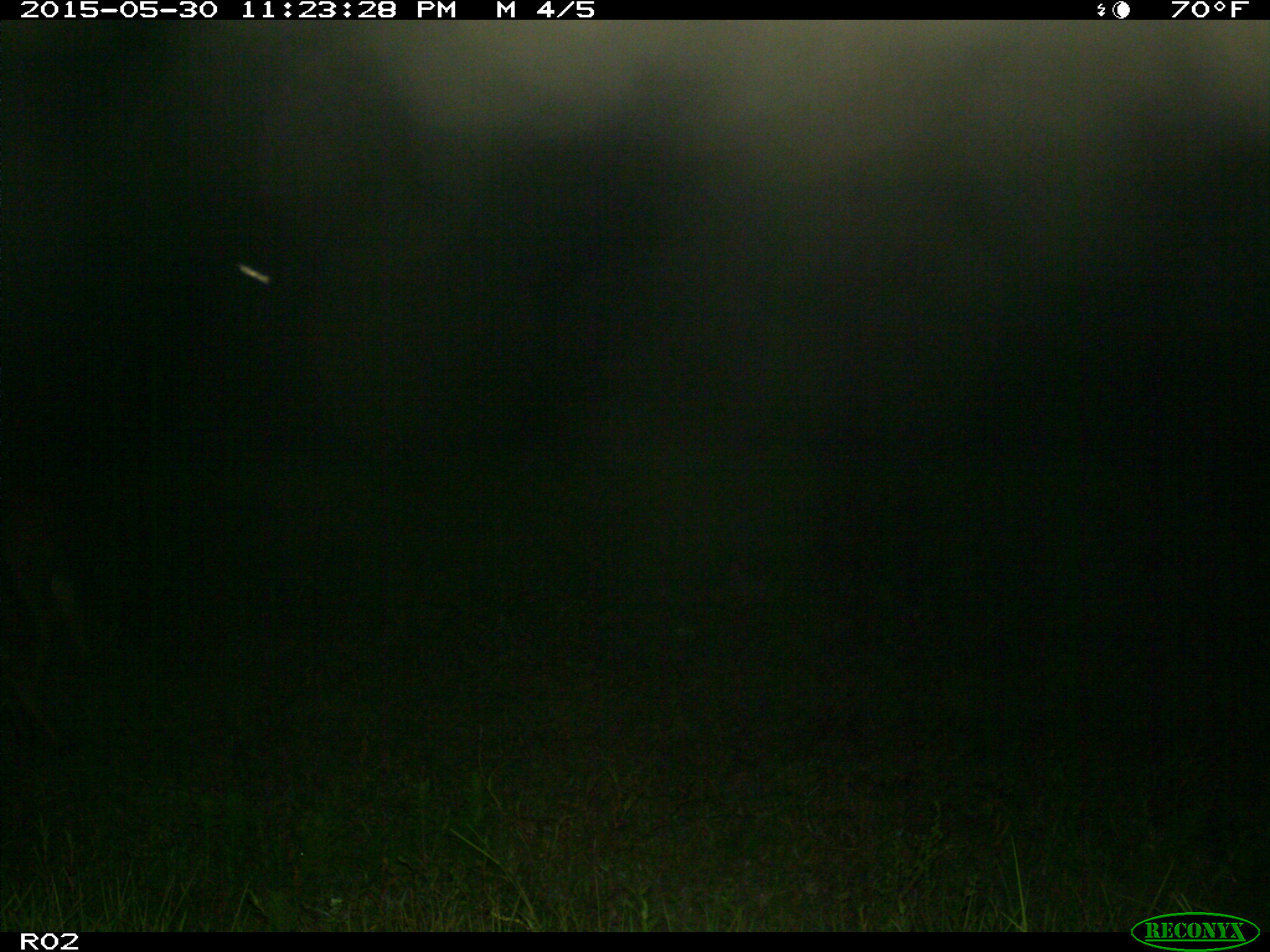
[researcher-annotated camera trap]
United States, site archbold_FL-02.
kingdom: Animalia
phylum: Chordata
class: Mammalia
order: Artiodactyla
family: Bovidae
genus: Bos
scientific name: Bos taurus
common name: domestic cow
Bos taurus (domestic cow).